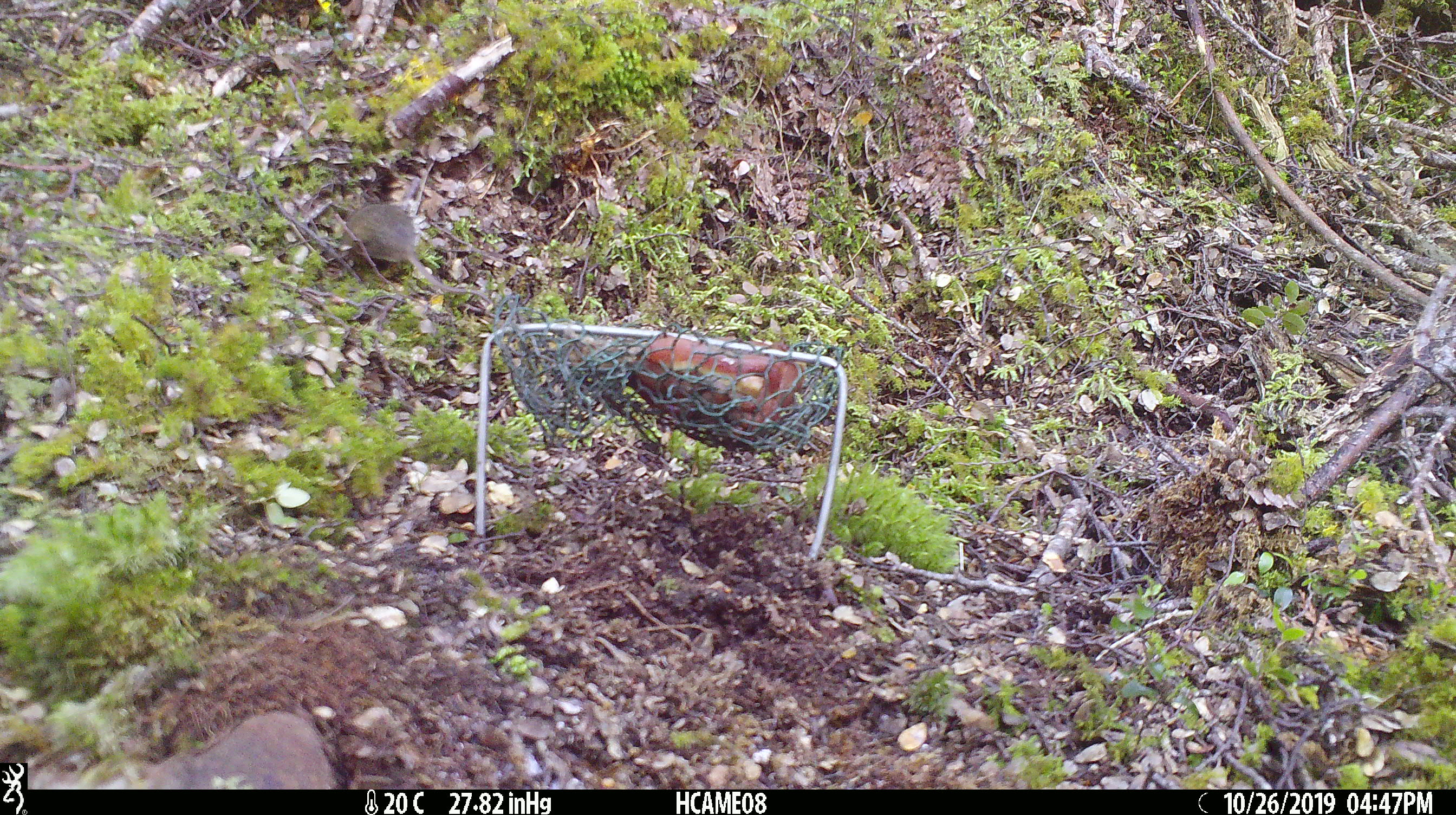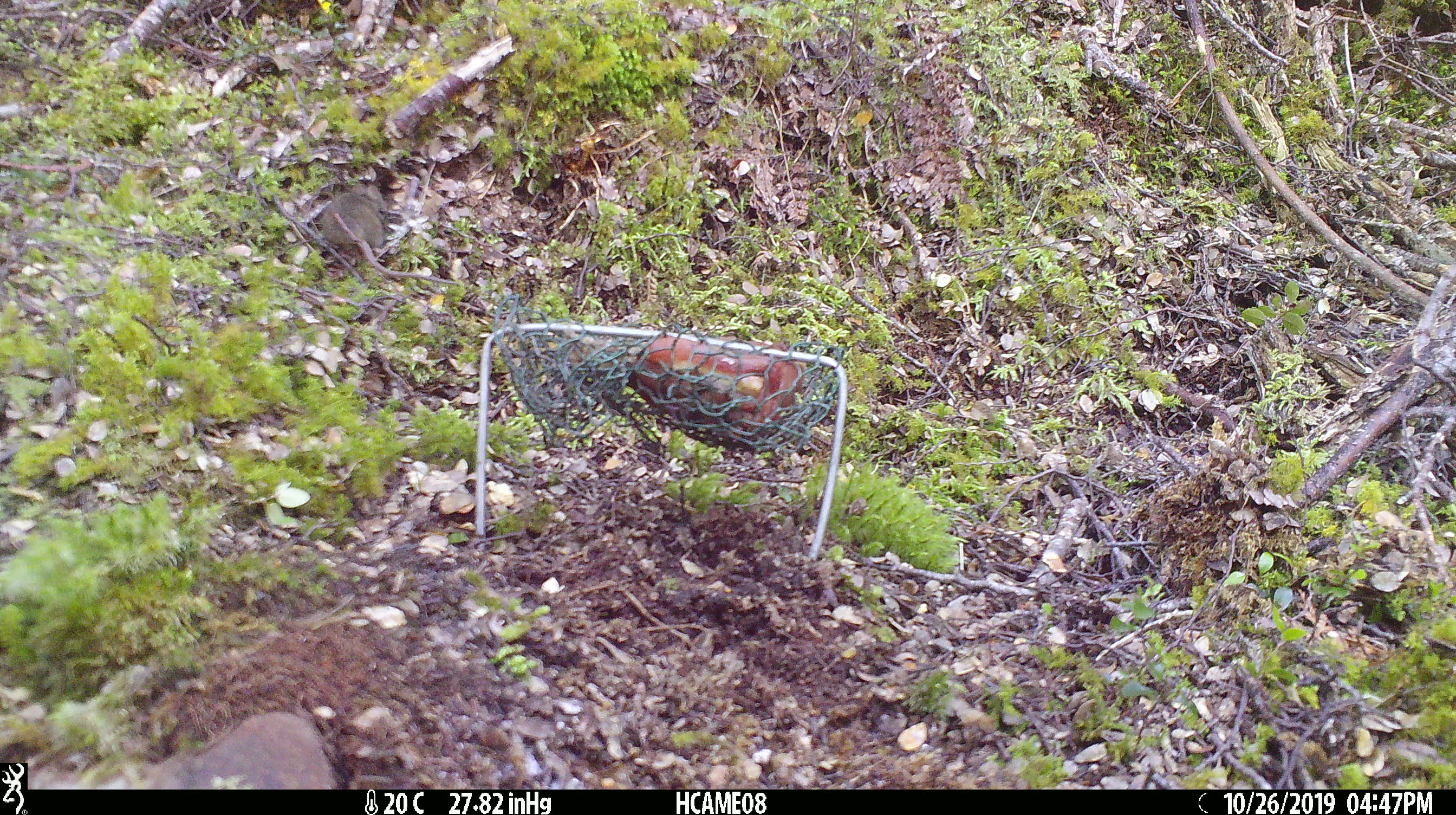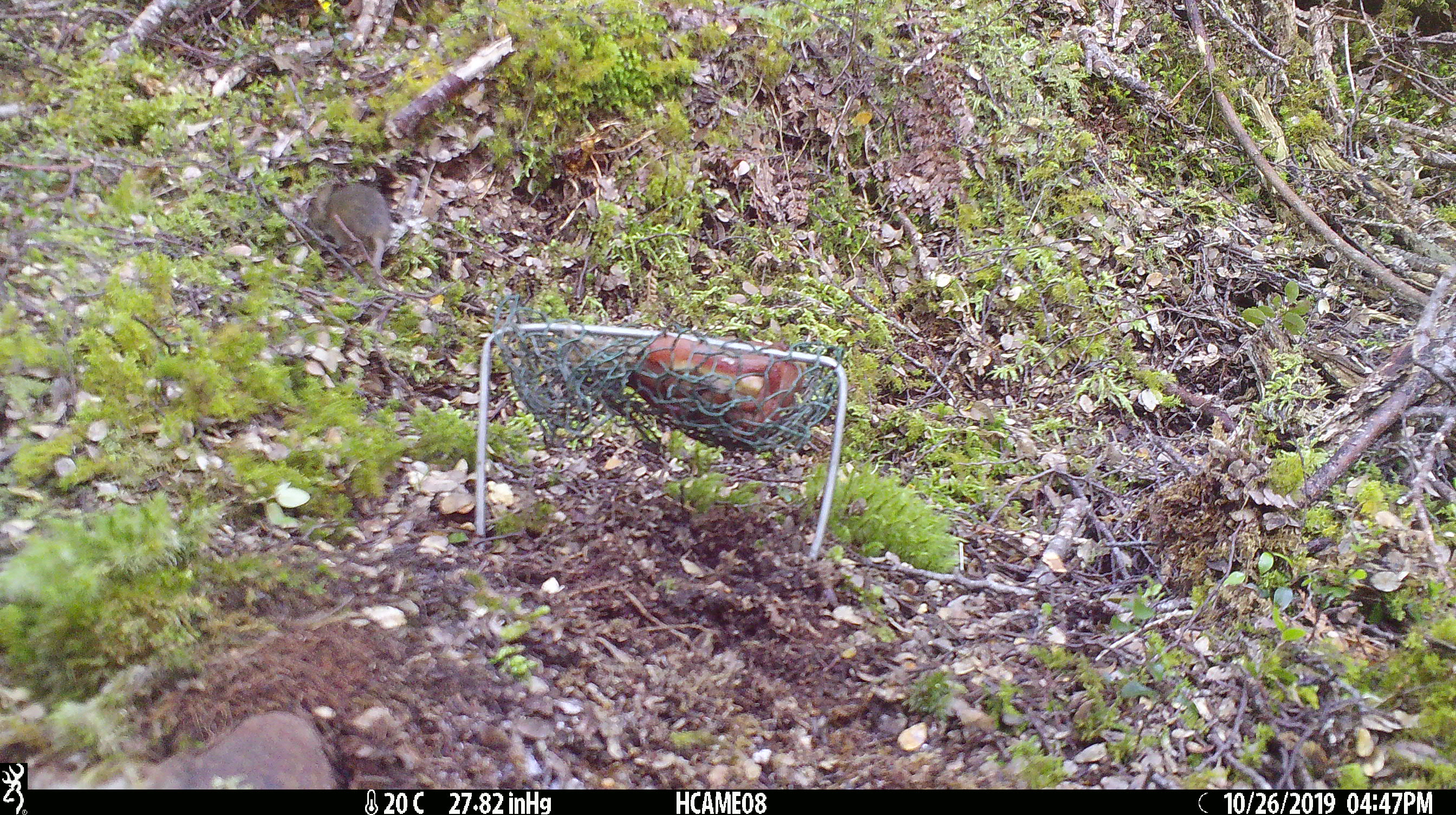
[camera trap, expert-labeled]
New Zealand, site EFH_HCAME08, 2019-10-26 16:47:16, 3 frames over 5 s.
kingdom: Animalia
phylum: Chordata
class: Mammalia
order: Rodentia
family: Muridae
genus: Mus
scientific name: Mus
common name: mouse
Mouse (Mus).